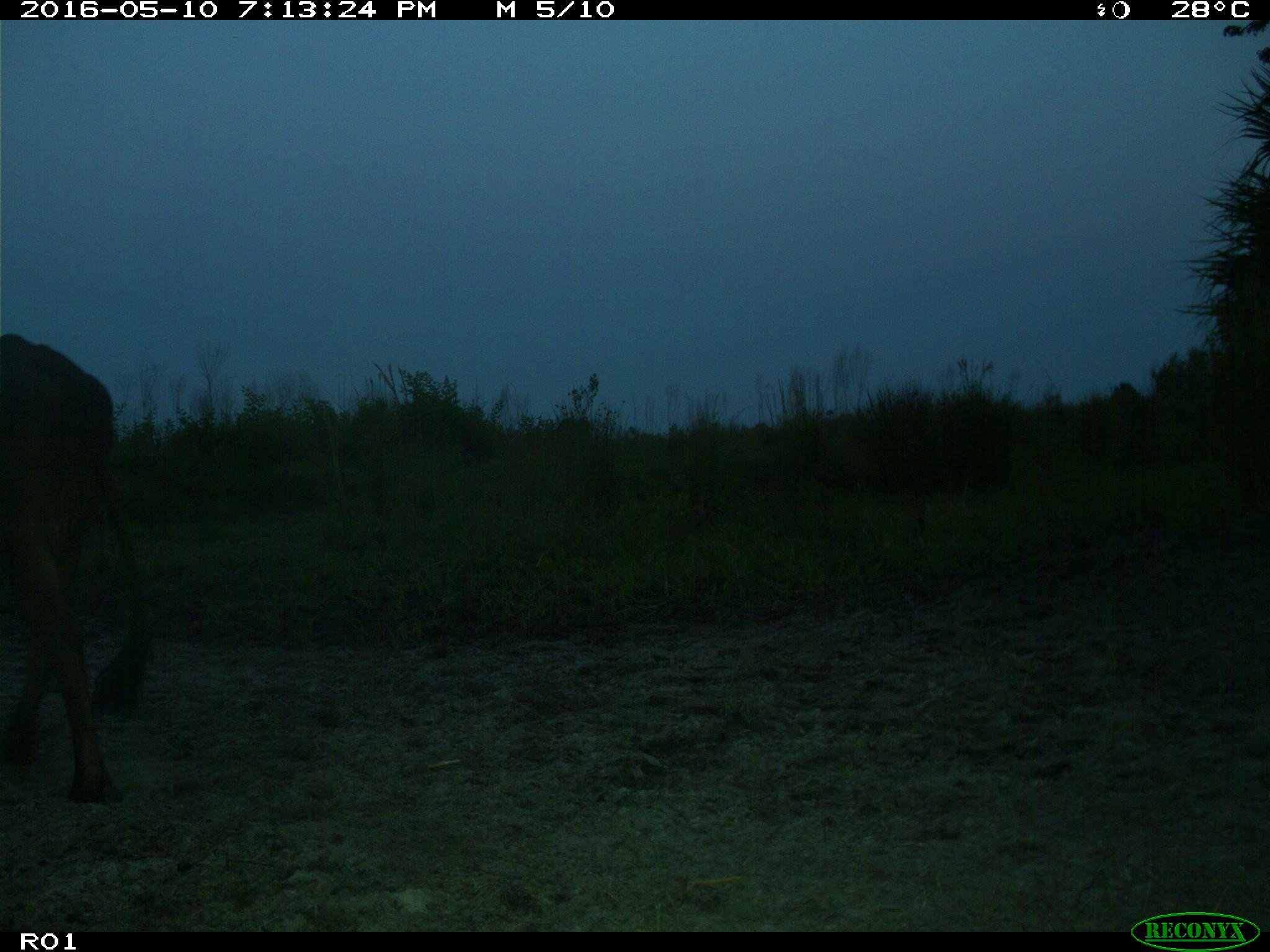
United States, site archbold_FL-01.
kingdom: Animalia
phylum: Chordata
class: Mammalia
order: Artiodactyla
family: Bovidae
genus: Bos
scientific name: Bos taurus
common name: domestic cow